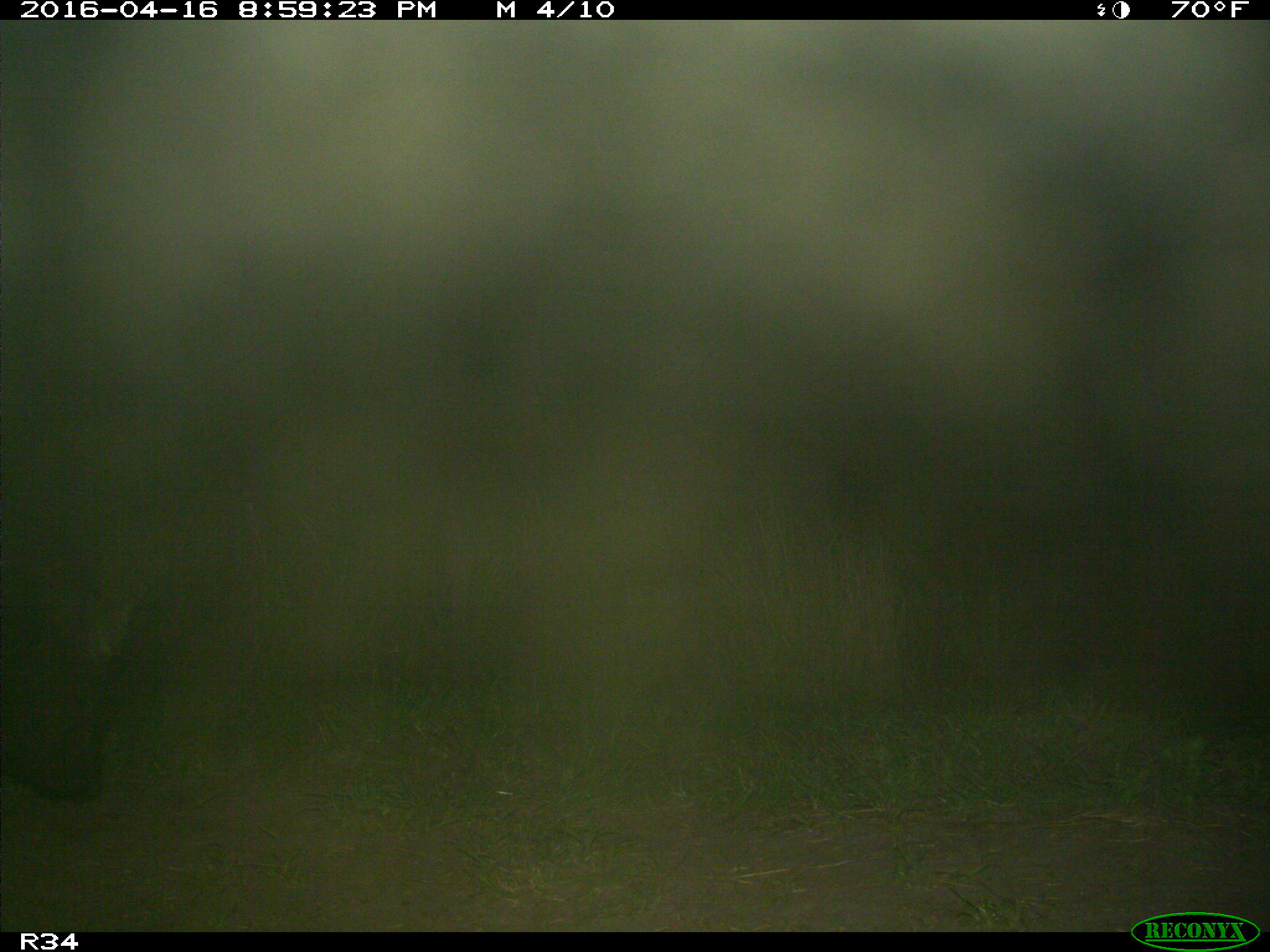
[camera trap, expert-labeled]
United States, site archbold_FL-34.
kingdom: Animalia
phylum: Chordata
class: Mammalia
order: Artiodactyla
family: Suidae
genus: Sus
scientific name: Sus scrofa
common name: wild boar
Sus scrofa (wild boar).